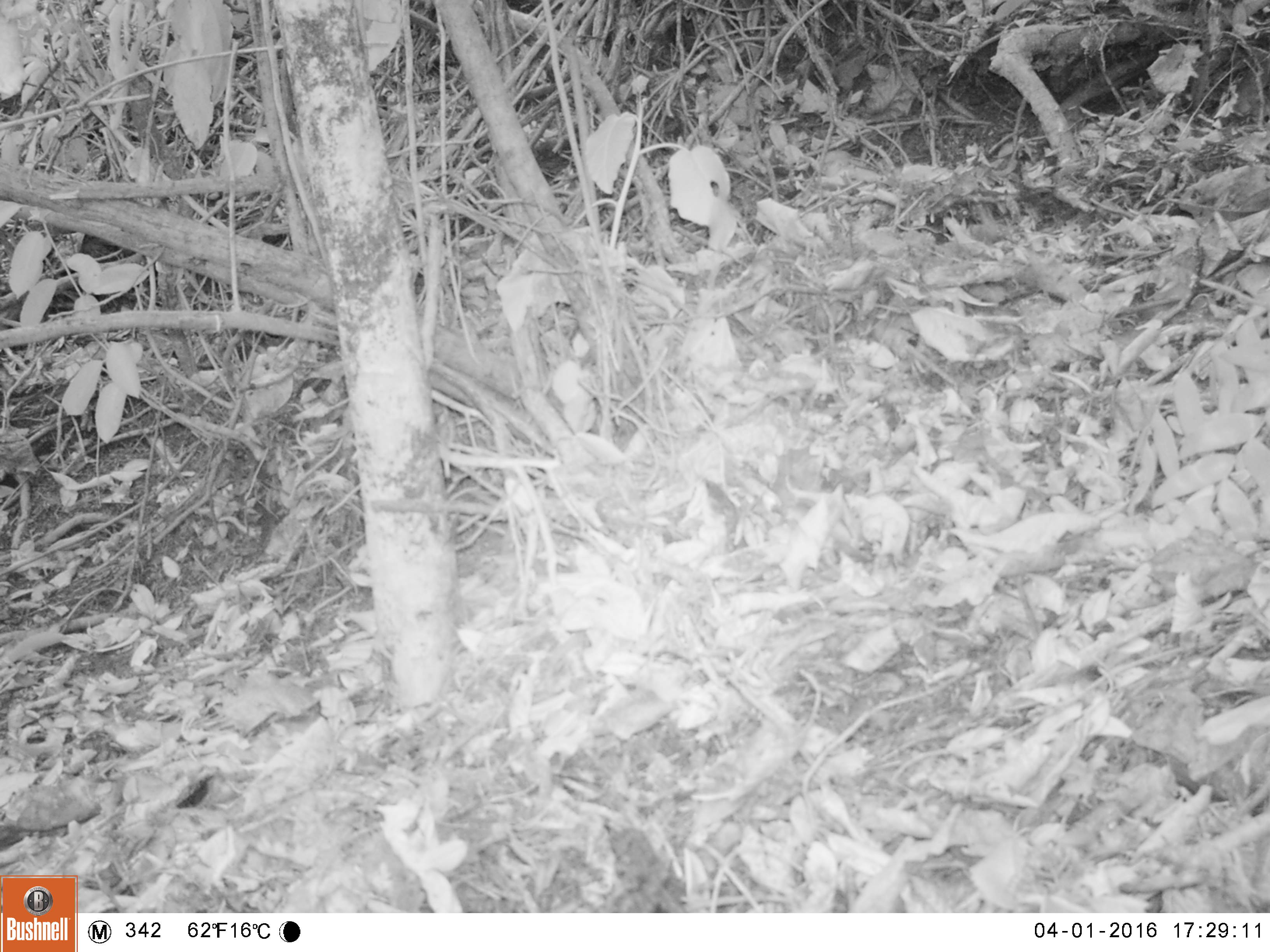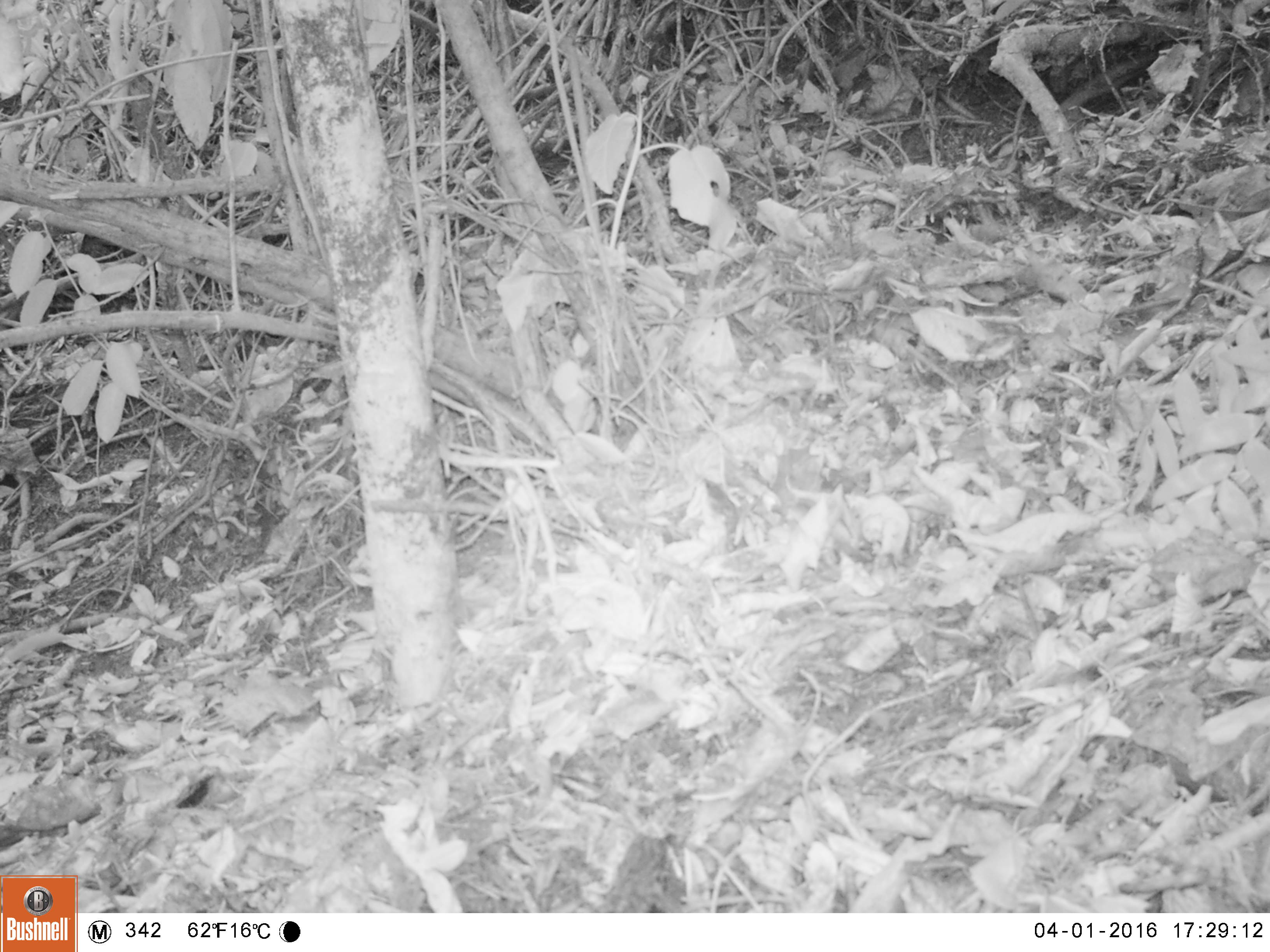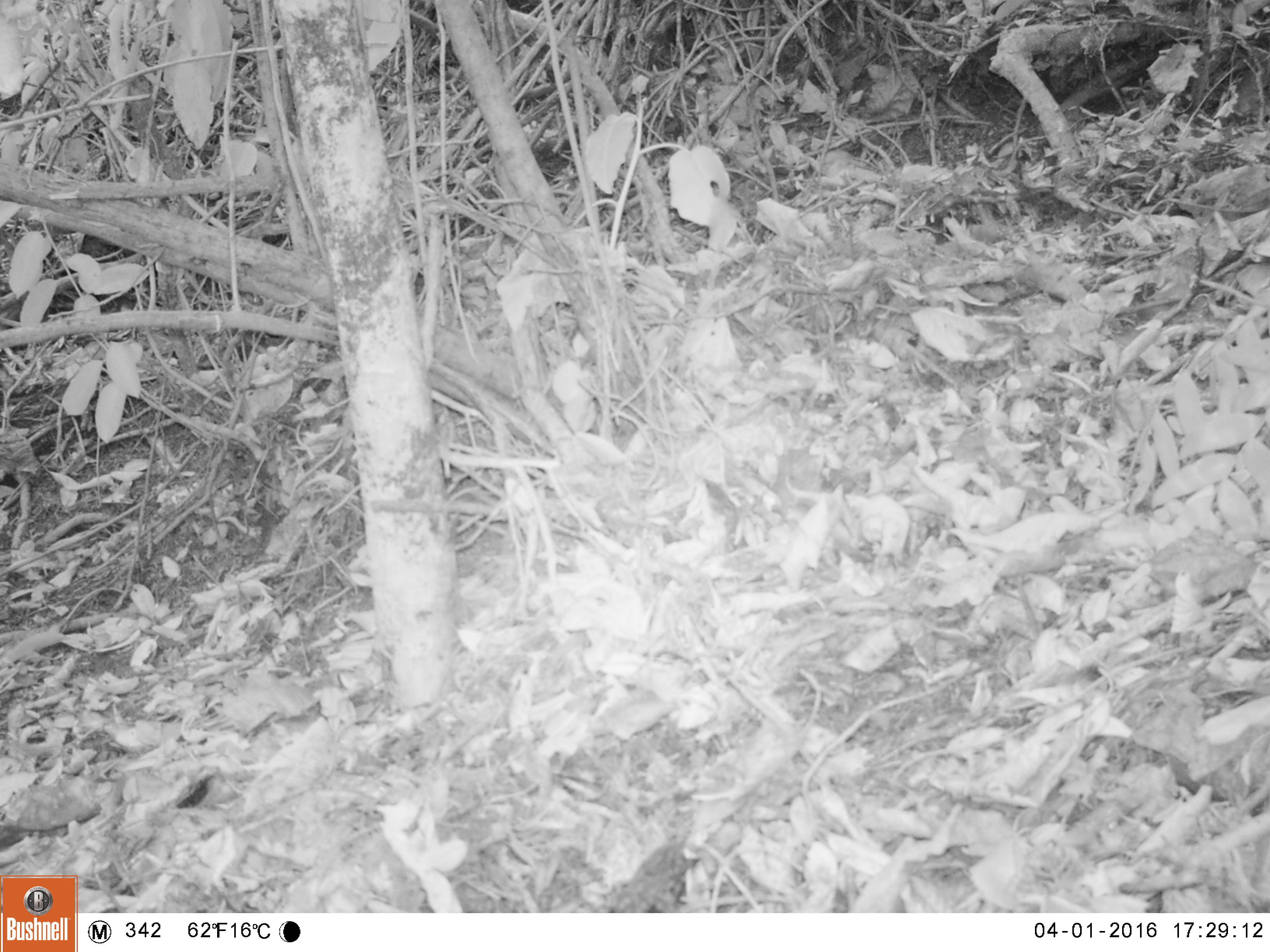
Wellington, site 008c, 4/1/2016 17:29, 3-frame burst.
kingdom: Animalia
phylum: Chordata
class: Aves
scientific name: Aves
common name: bird